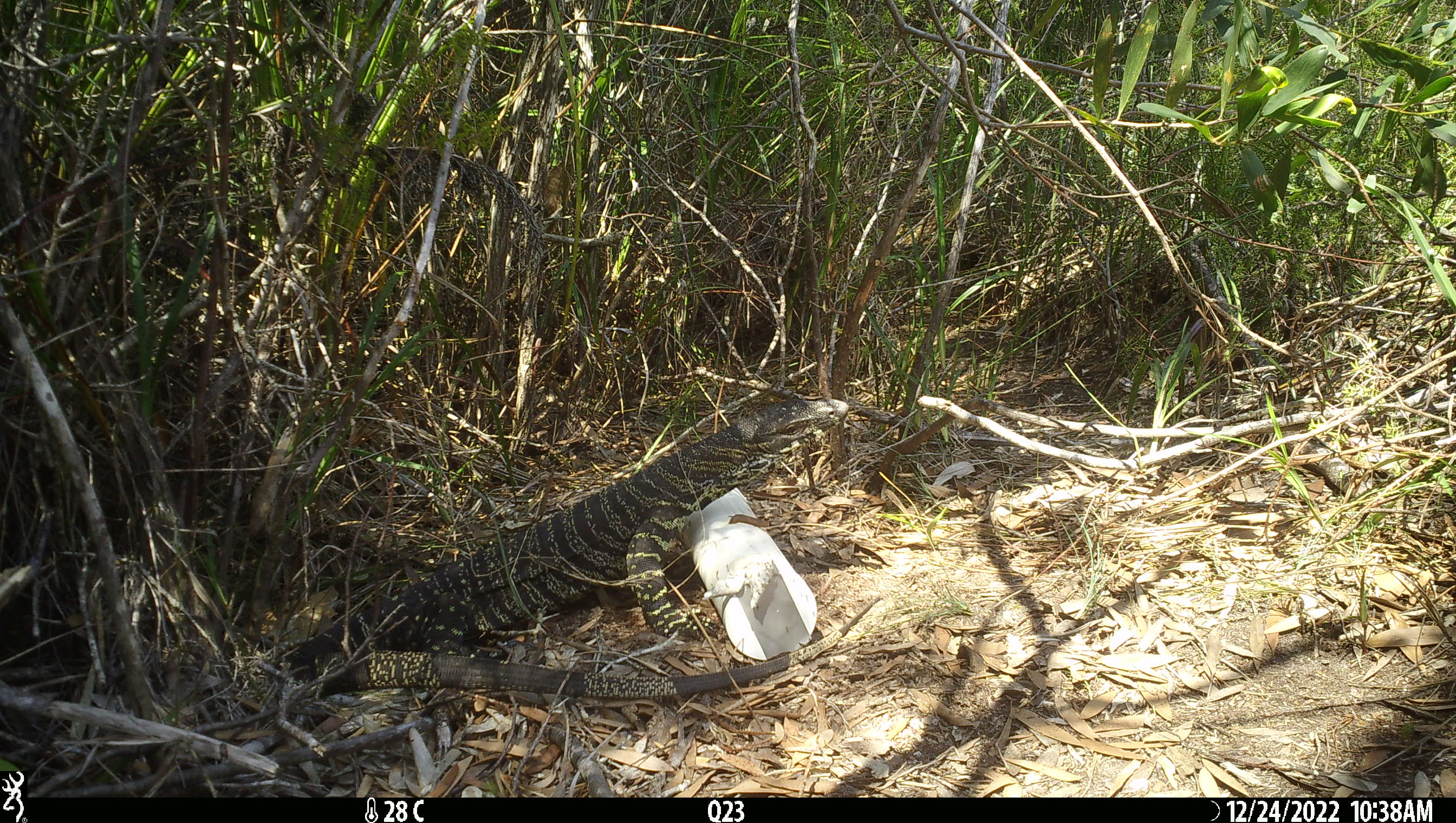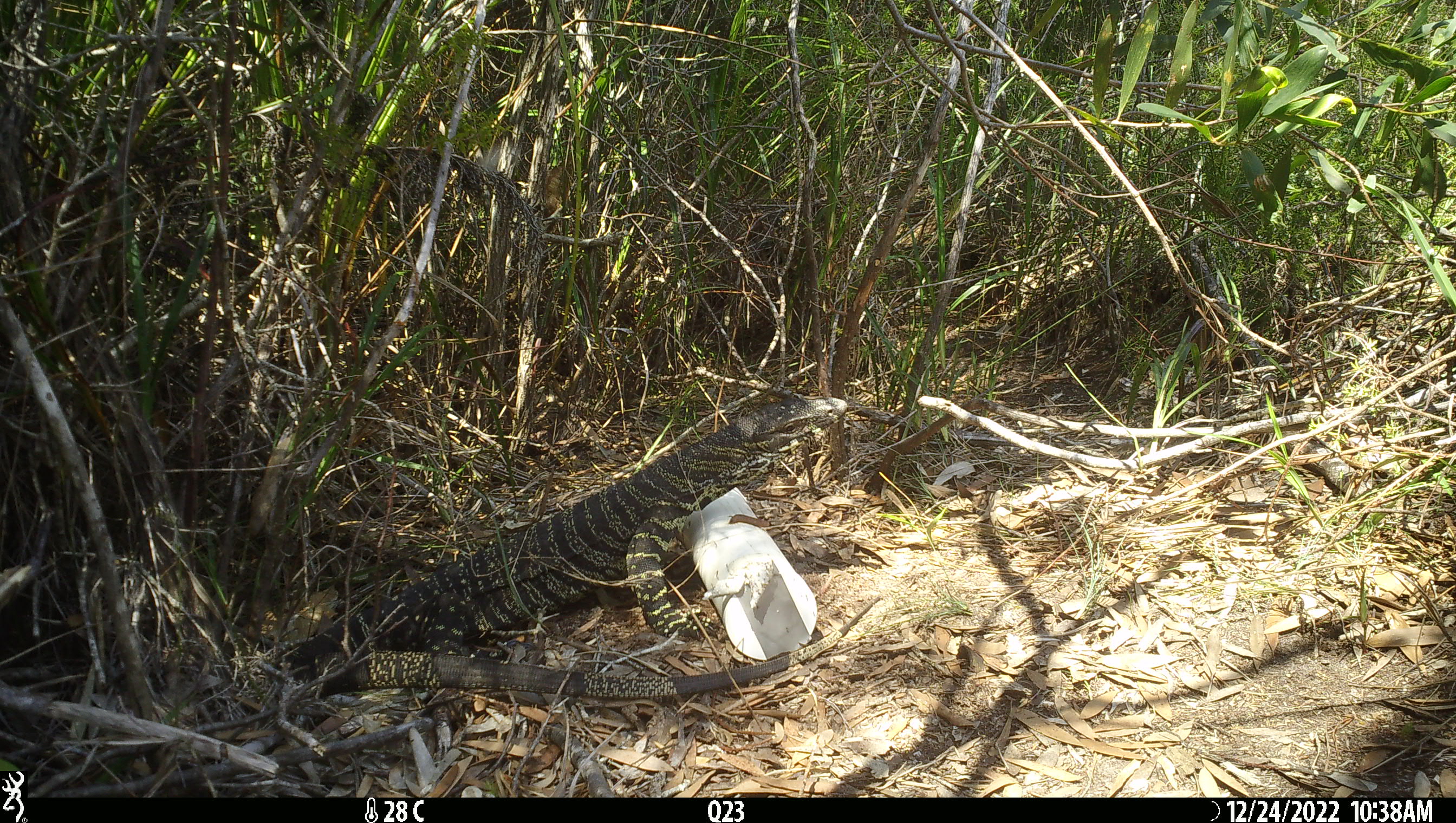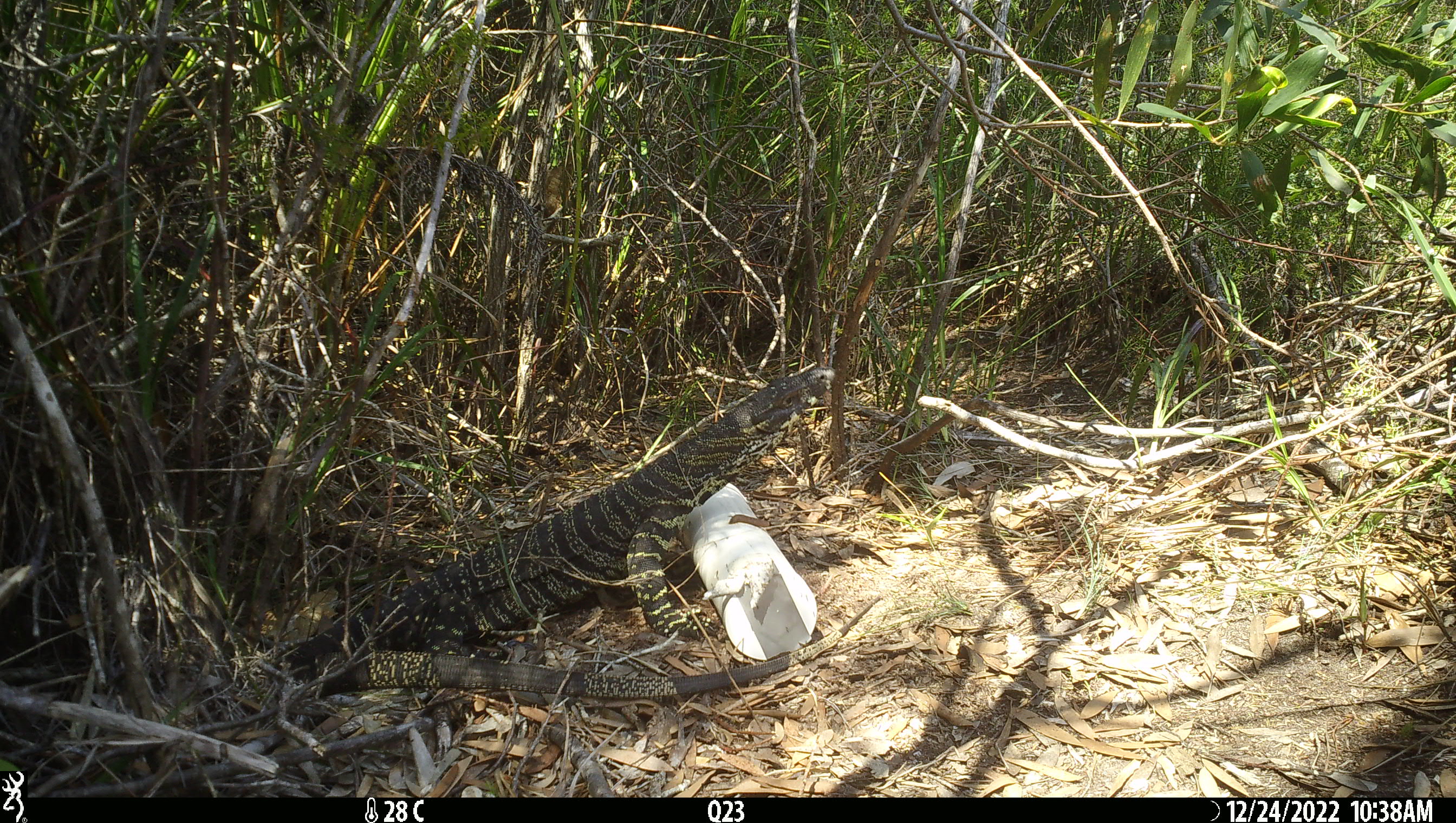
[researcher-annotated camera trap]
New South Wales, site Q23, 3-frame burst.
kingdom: Animalia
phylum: Chordata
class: Reptilia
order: Squamata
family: Varanidae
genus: Varanus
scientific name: Varanus varius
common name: lace monitor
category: goanna